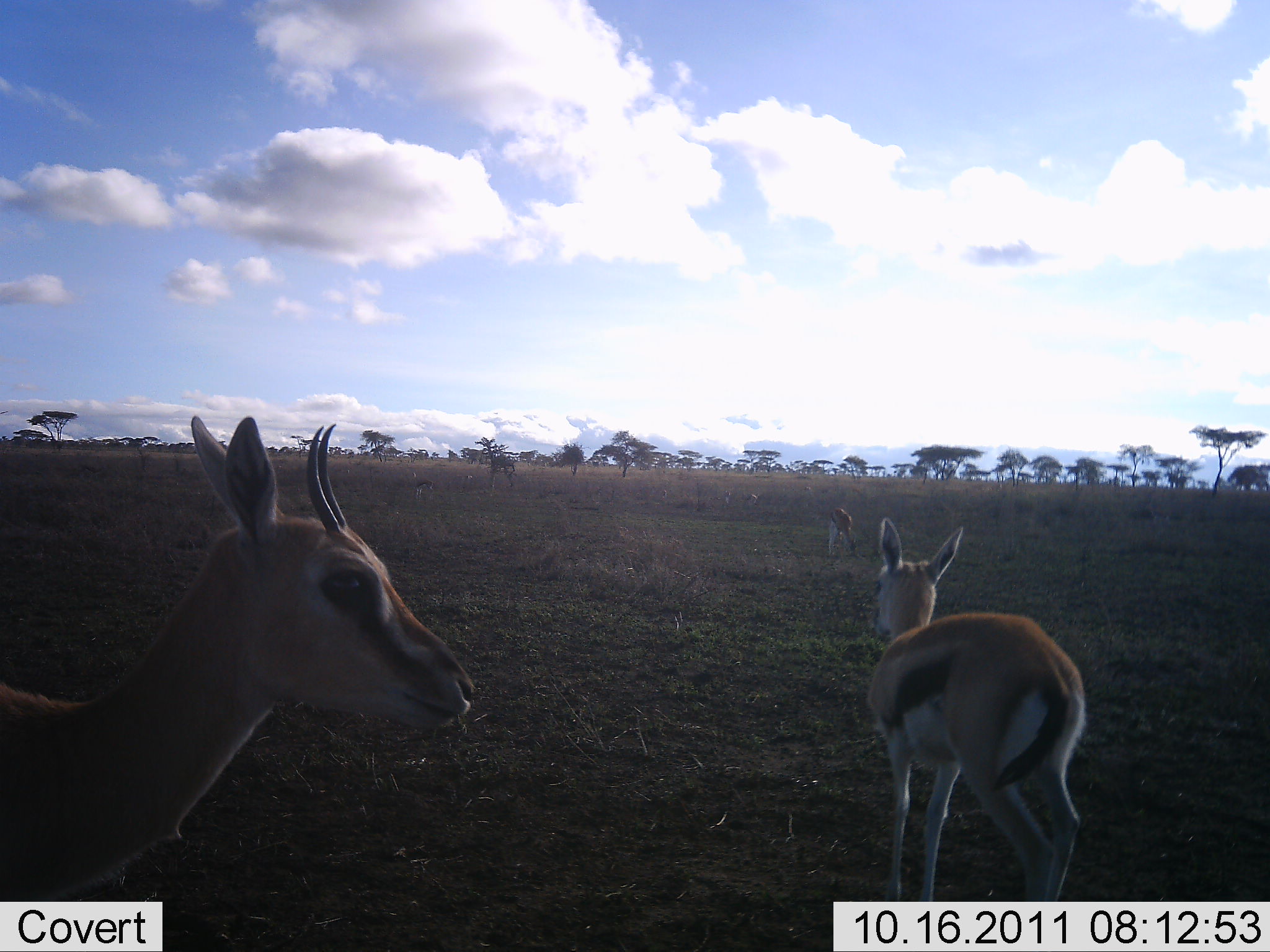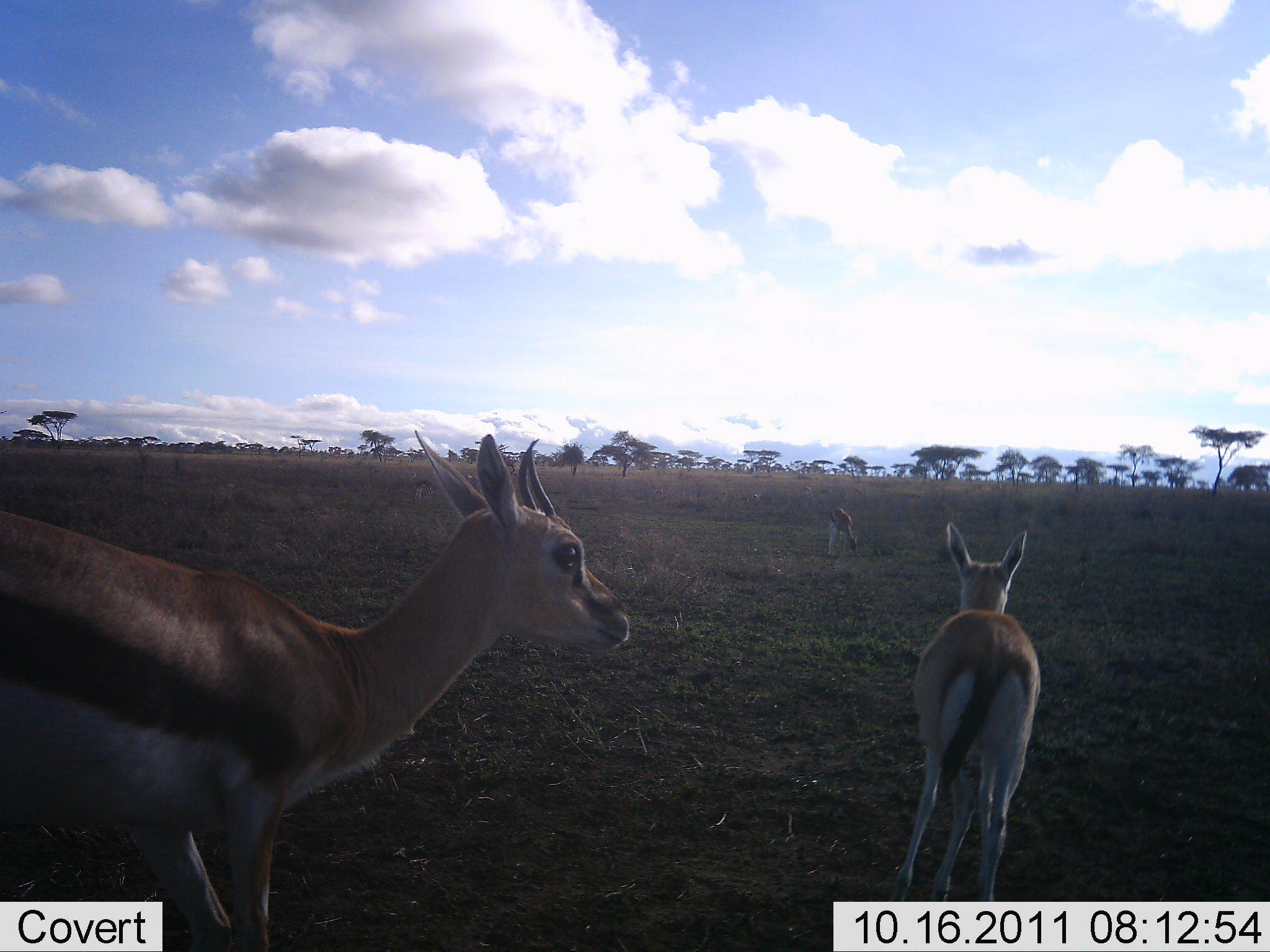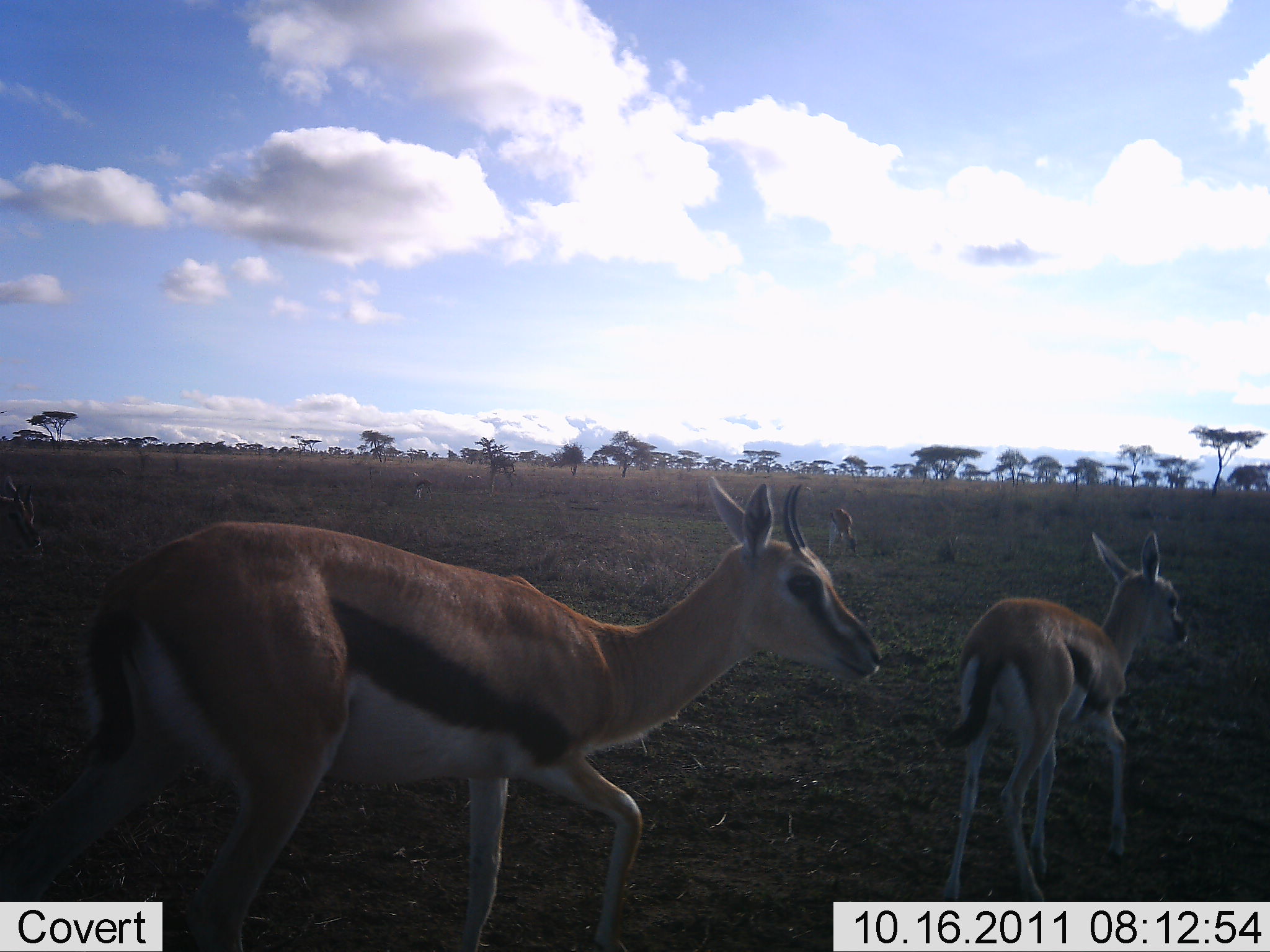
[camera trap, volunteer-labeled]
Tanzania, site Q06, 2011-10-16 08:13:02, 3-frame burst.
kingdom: Animalia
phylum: Chordata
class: Mammalia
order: Artiodactyla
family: Bovidae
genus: Eudorcas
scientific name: Eudorcas thomsonii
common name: thomson's gazelle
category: gazellethomsons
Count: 3.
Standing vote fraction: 31%.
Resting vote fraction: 0%.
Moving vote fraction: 85%.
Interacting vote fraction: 0%.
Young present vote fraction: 31%.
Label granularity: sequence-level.